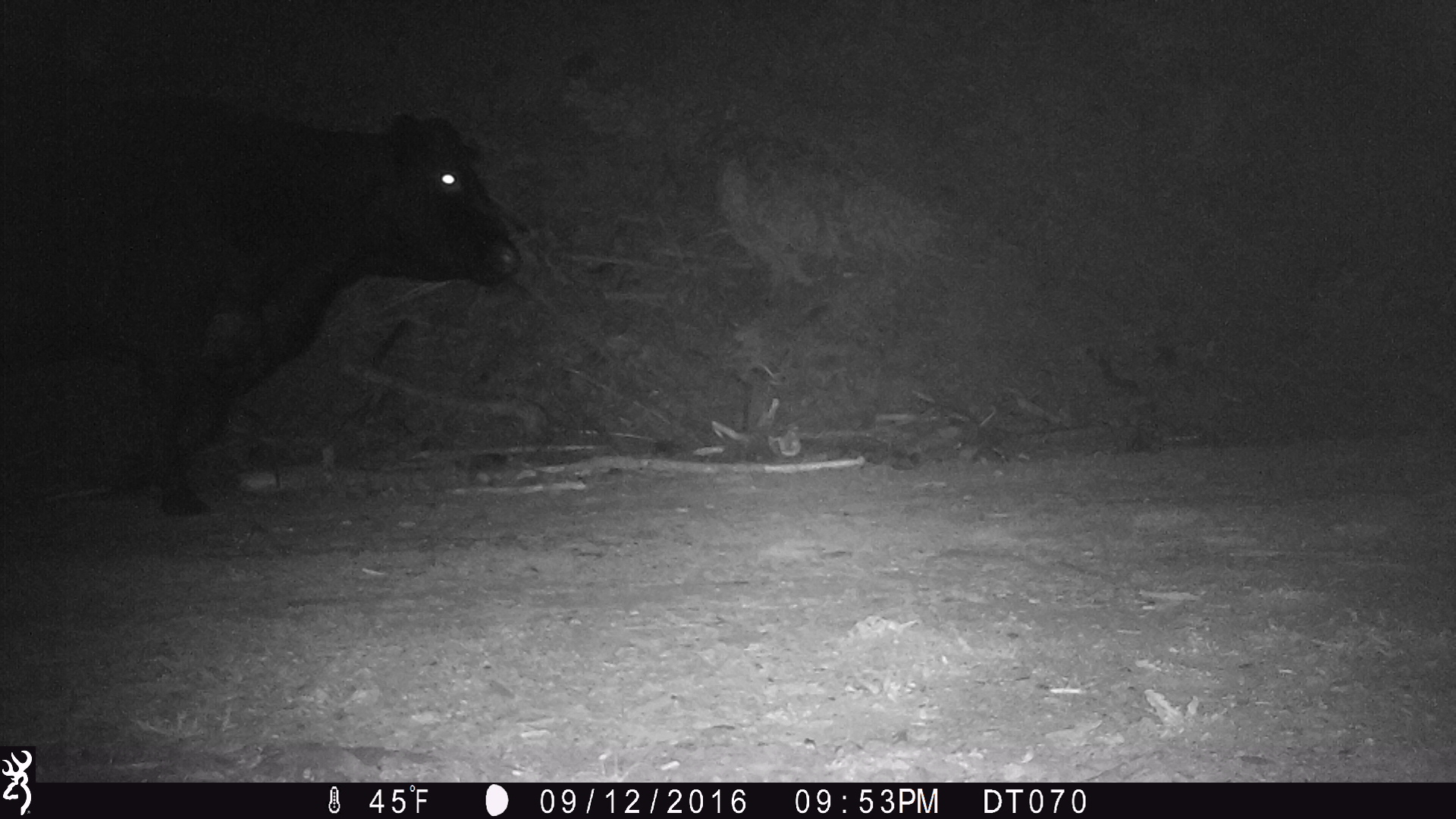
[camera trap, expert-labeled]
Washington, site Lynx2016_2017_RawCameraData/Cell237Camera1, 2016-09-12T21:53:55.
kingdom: Animalia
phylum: Chordata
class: Mammalia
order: Artiodactyla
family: Bovidae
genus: Bos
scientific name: Bos taurus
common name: domestic cattle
Domestic cattle (Bos taurus). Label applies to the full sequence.